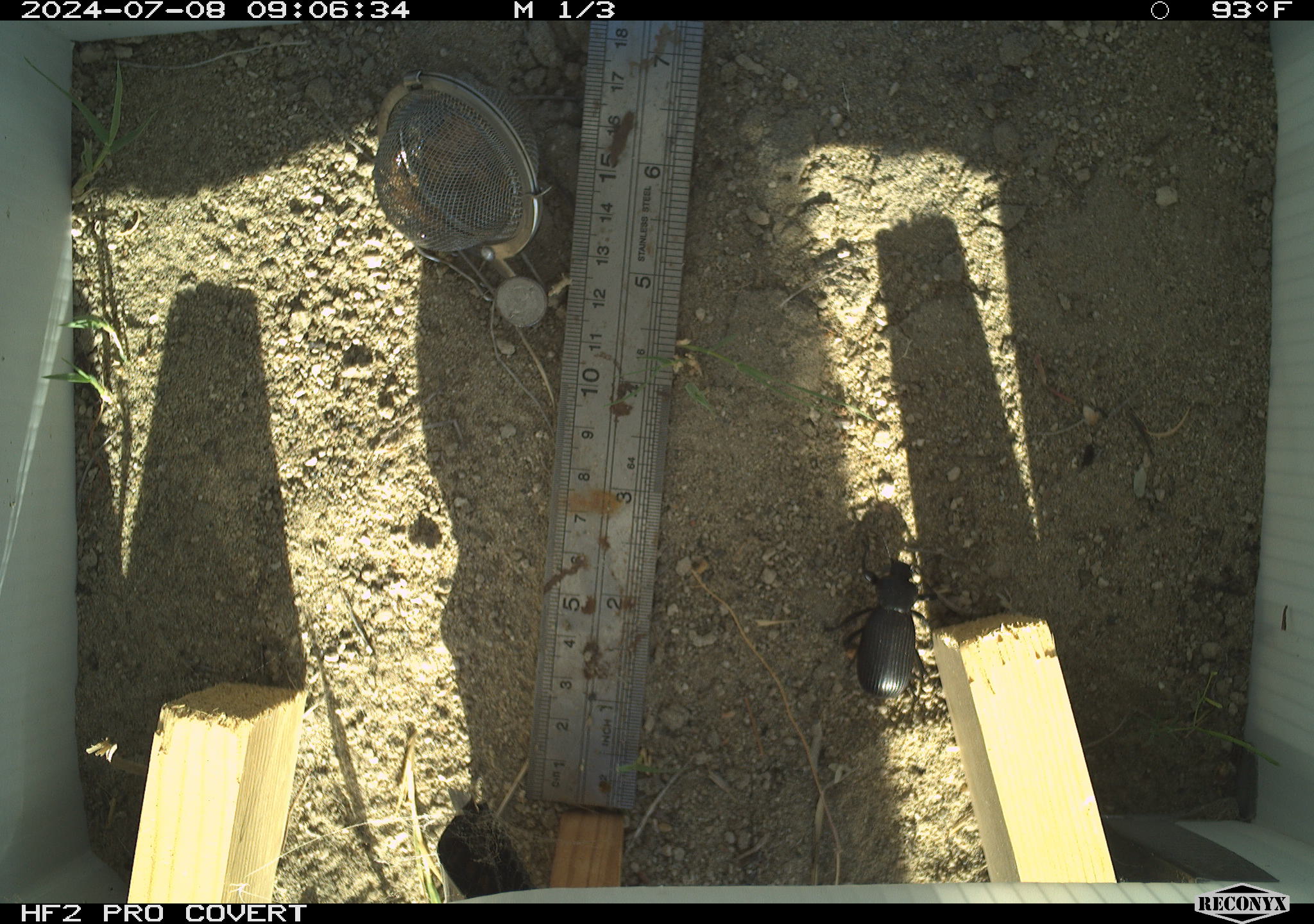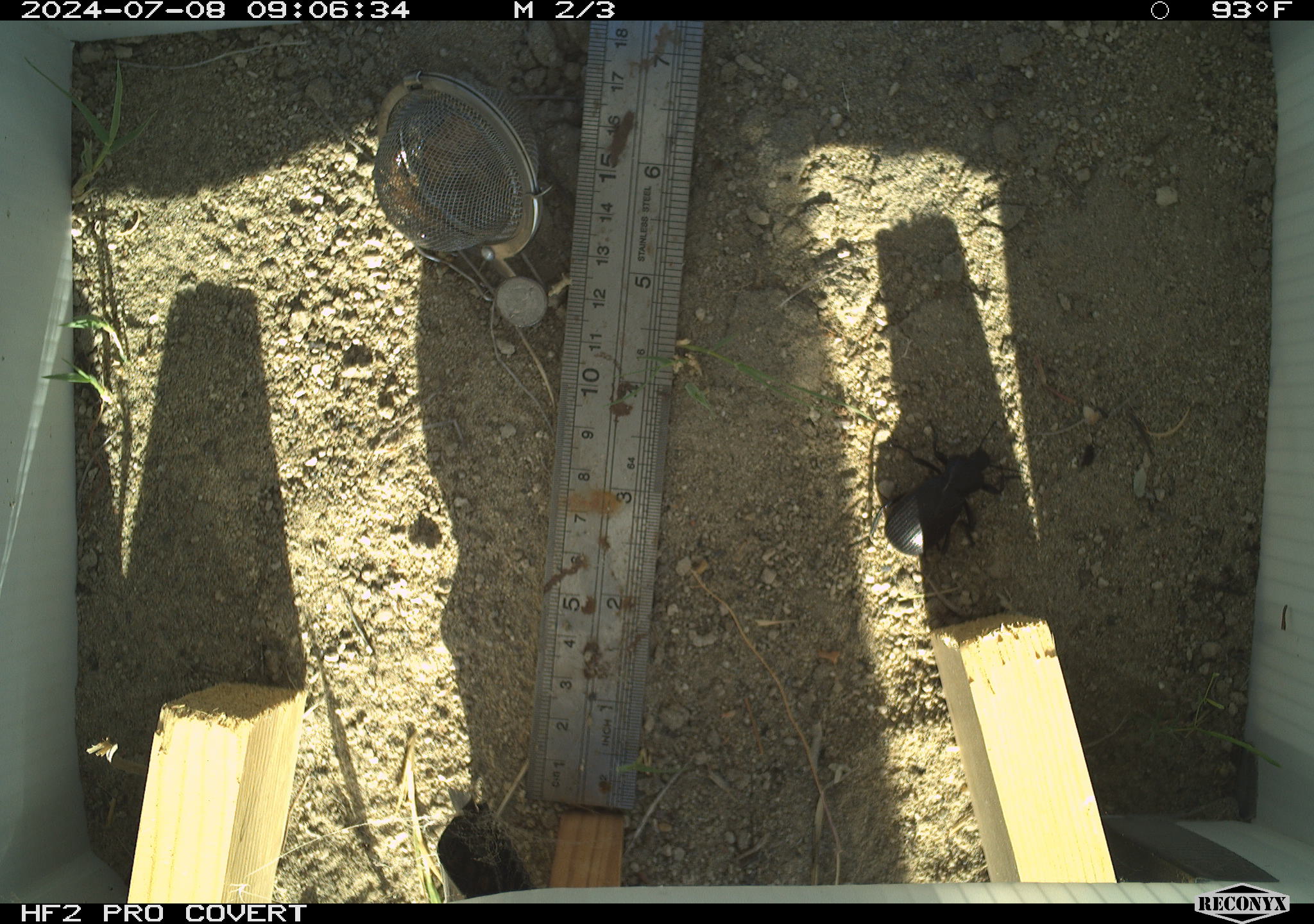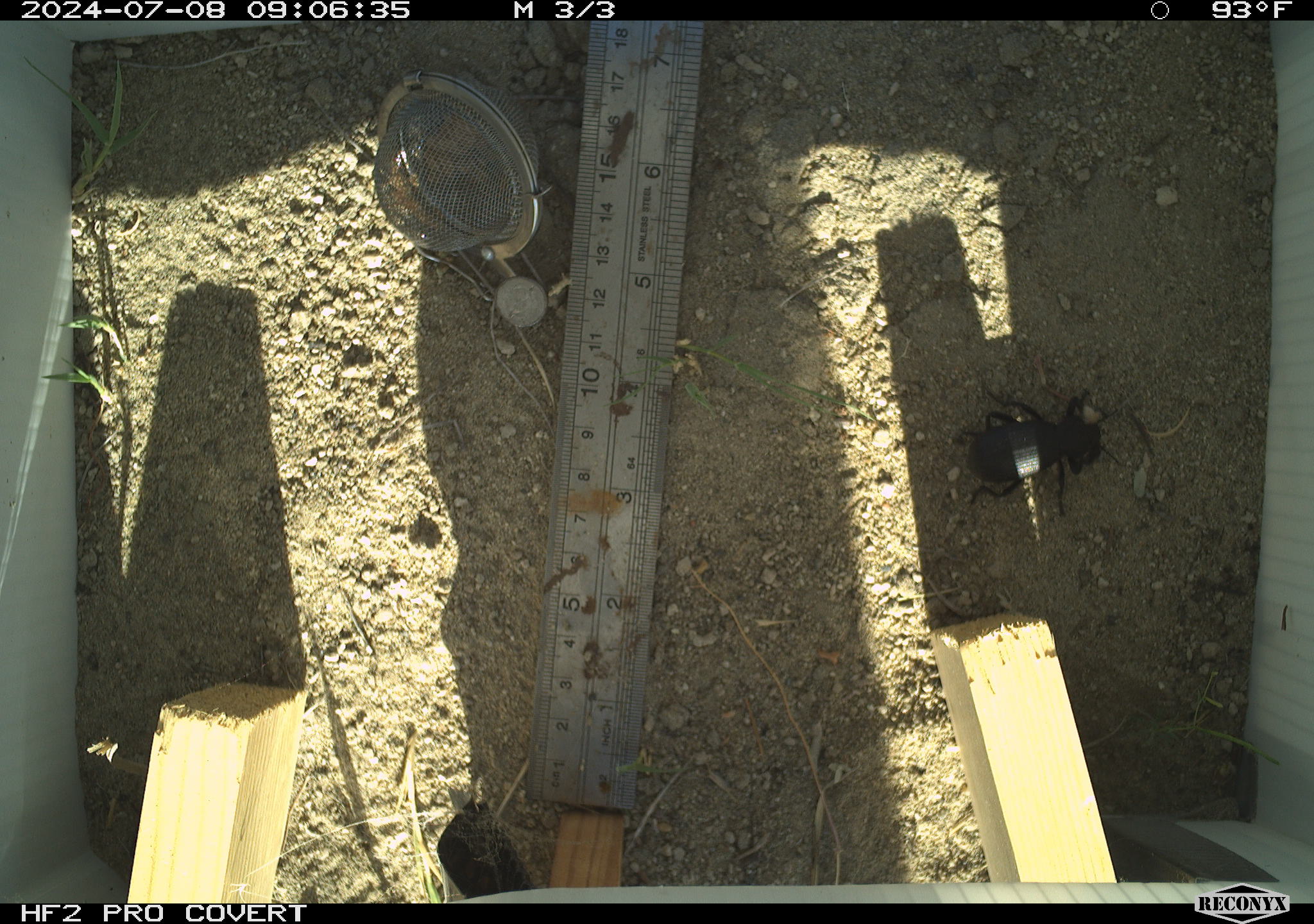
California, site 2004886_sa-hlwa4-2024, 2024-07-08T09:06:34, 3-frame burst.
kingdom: Animalia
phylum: Arthropoda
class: Insecta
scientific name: Insecta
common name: insect